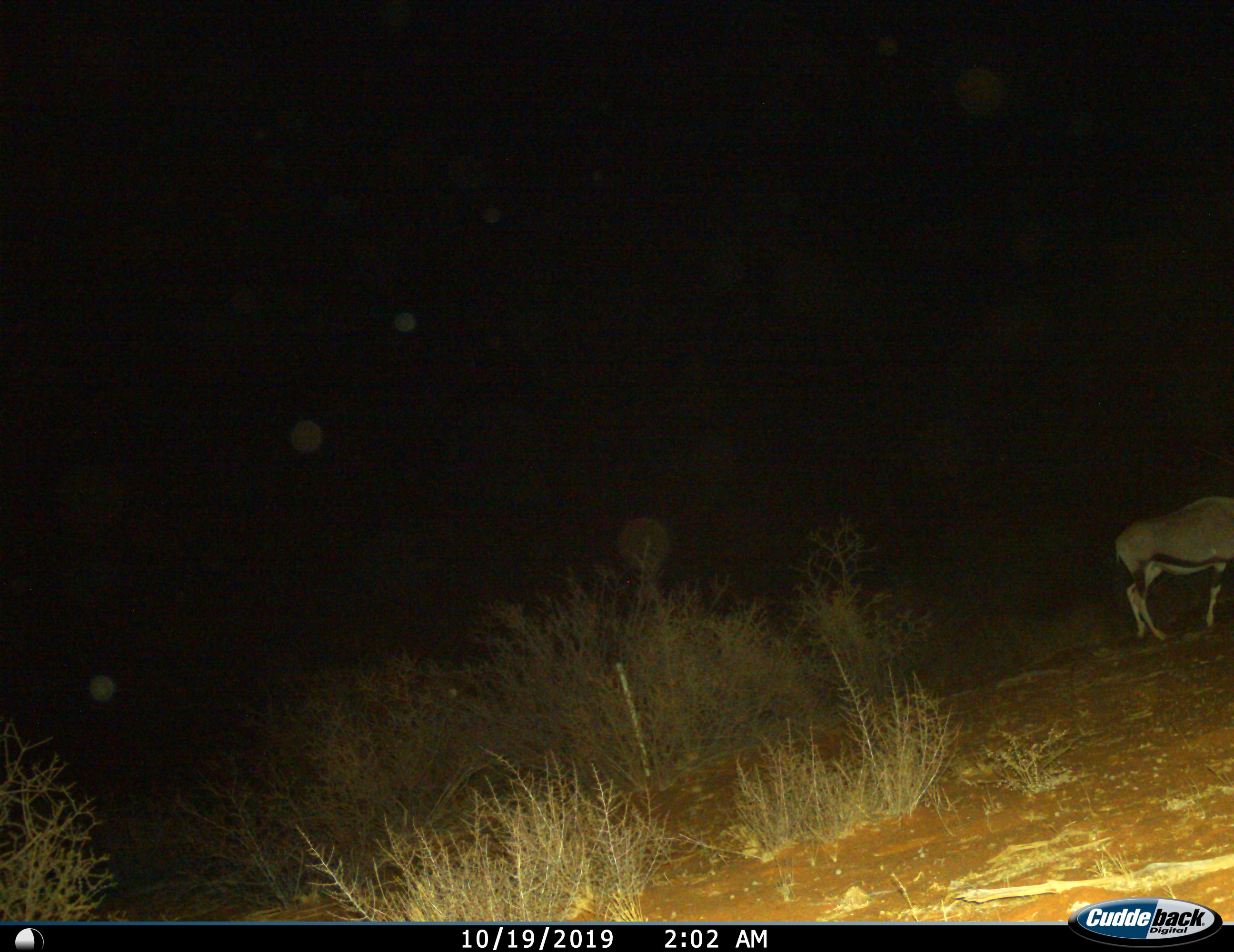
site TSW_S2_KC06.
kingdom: Animalia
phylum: Chordata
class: Mammalia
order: Artiodactyla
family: Bovidae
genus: Oryx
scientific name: Oryx gazella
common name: gemsbok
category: oryx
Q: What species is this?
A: Oryx (gemsbok) (Oryx gazella).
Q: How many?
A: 1.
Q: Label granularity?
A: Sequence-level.